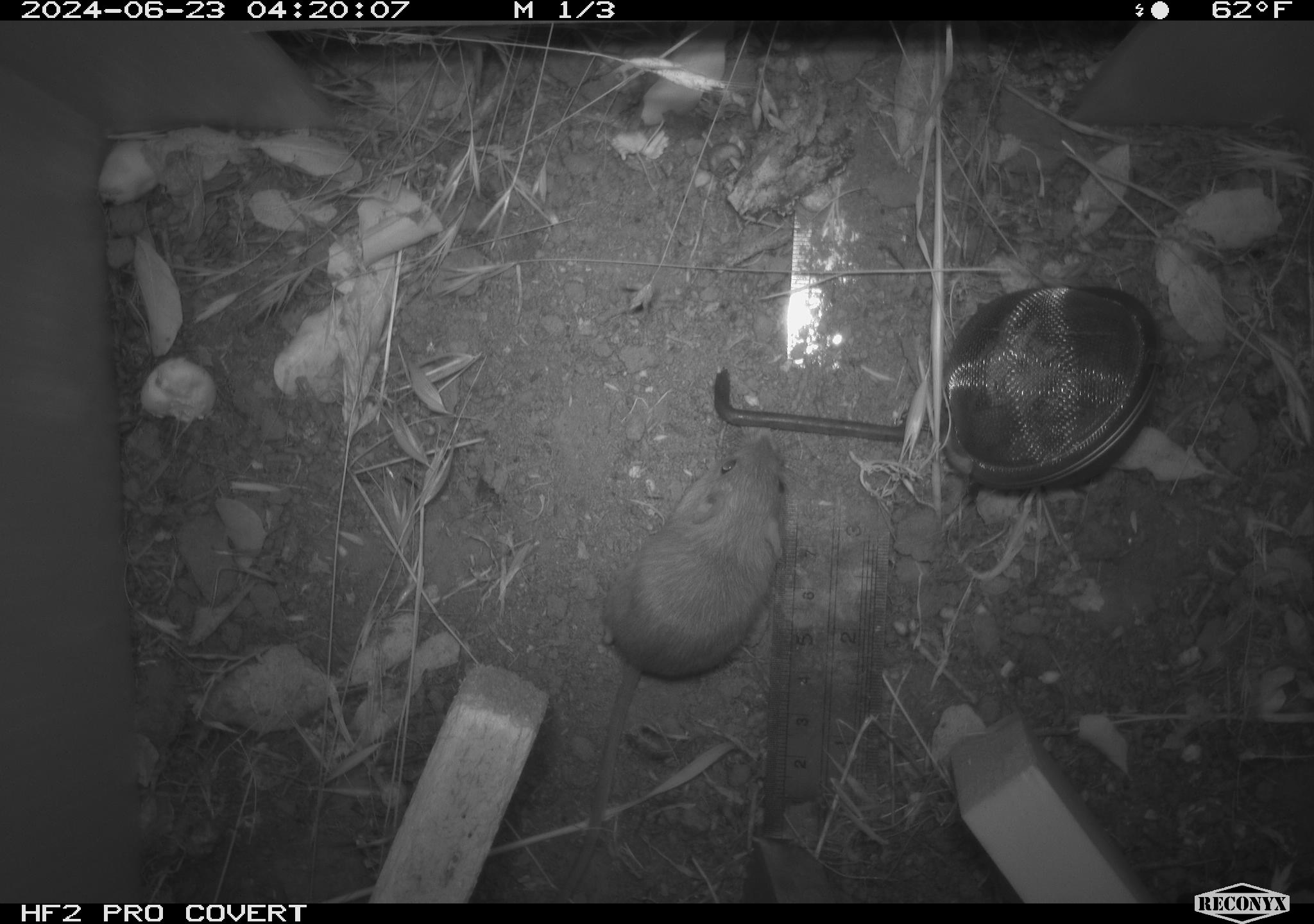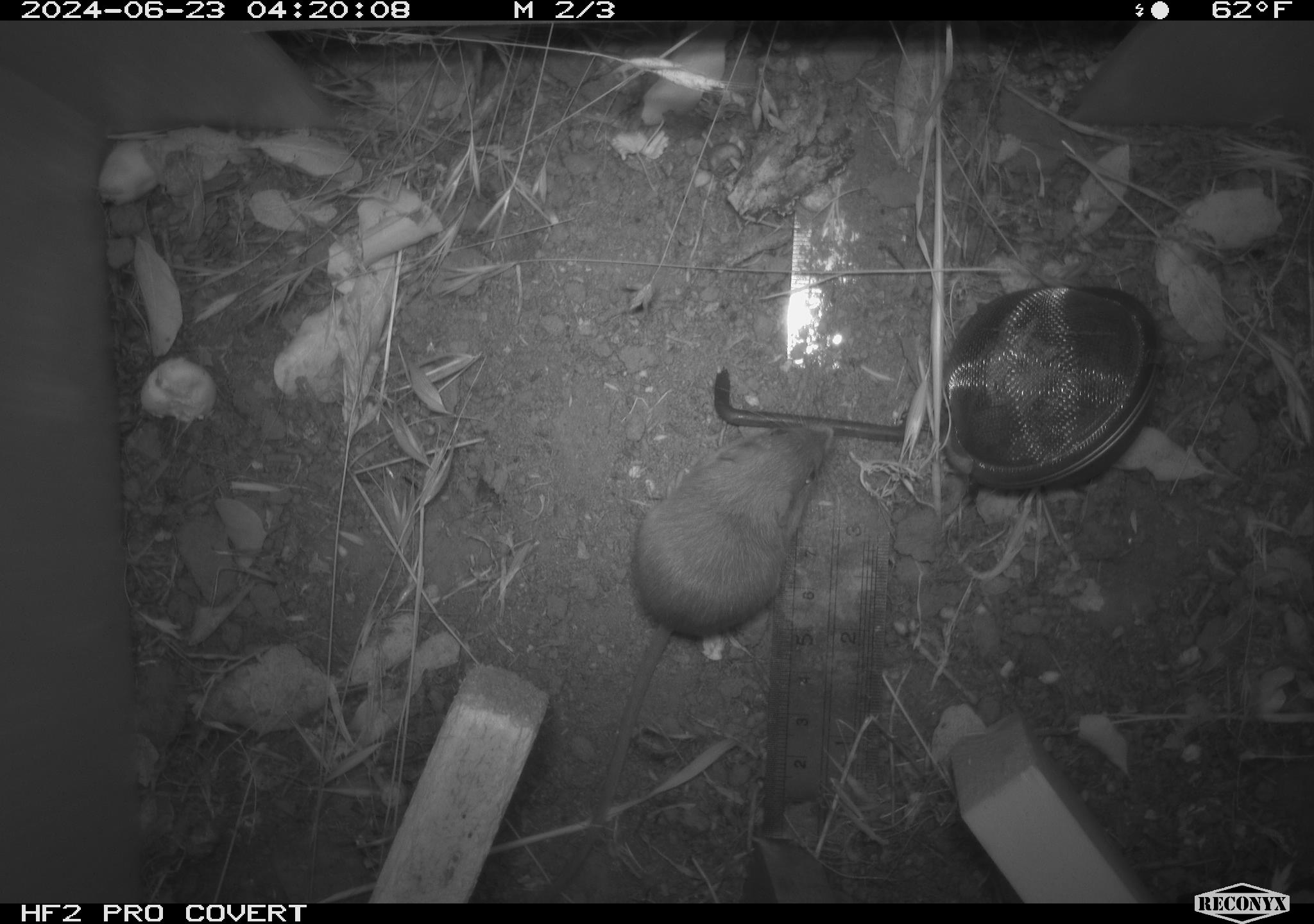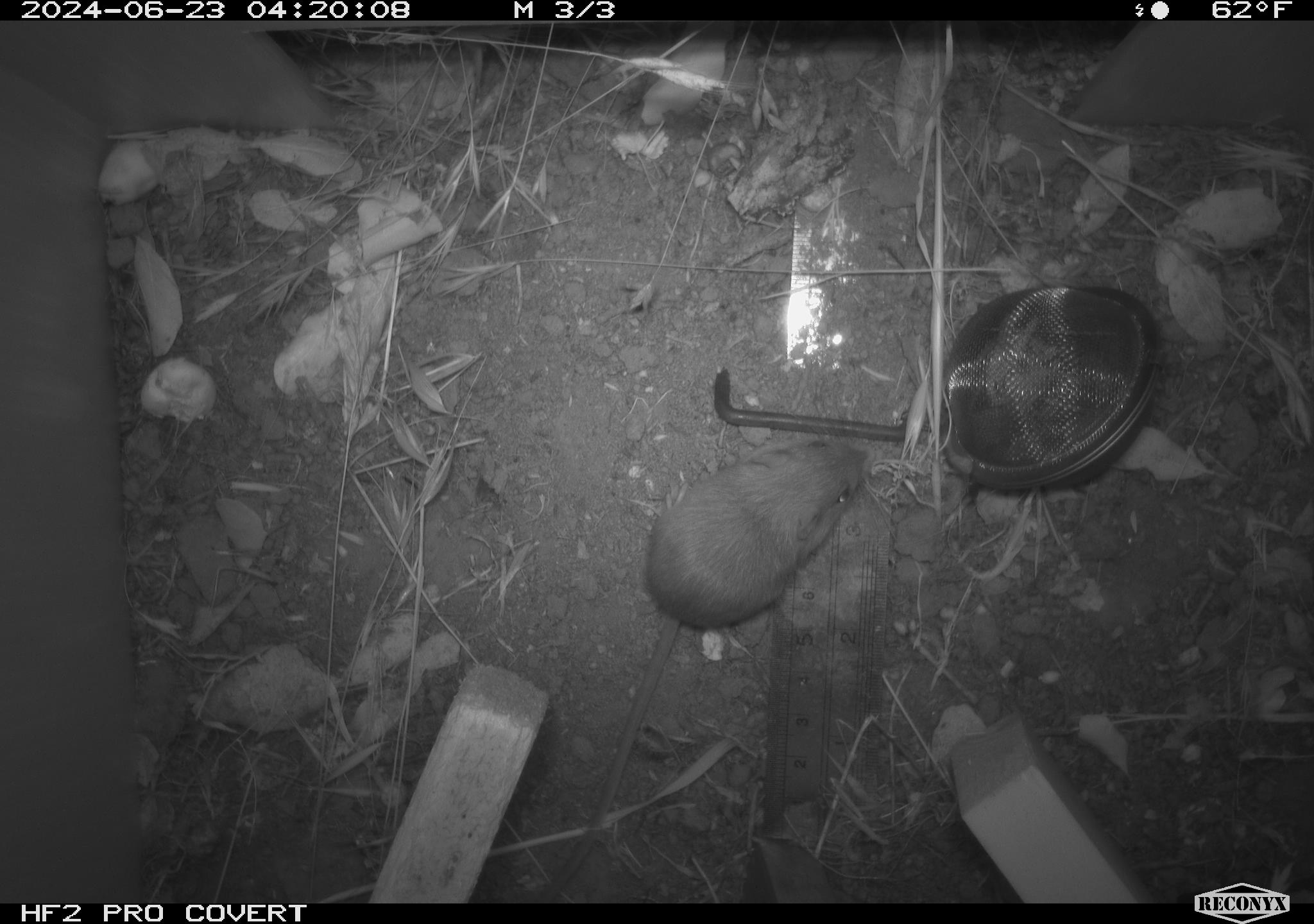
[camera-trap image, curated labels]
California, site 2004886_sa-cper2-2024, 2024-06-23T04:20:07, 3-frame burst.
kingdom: Animalia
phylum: Chordata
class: Mammalia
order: Rodentia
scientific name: Rodentia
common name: rodent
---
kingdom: Animalia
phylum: Chordata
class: Mammalia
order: Rodentia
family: Heteromyidae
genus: Dipodomys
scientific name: Dipodomys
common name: kangaroo rats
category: dipodomys species